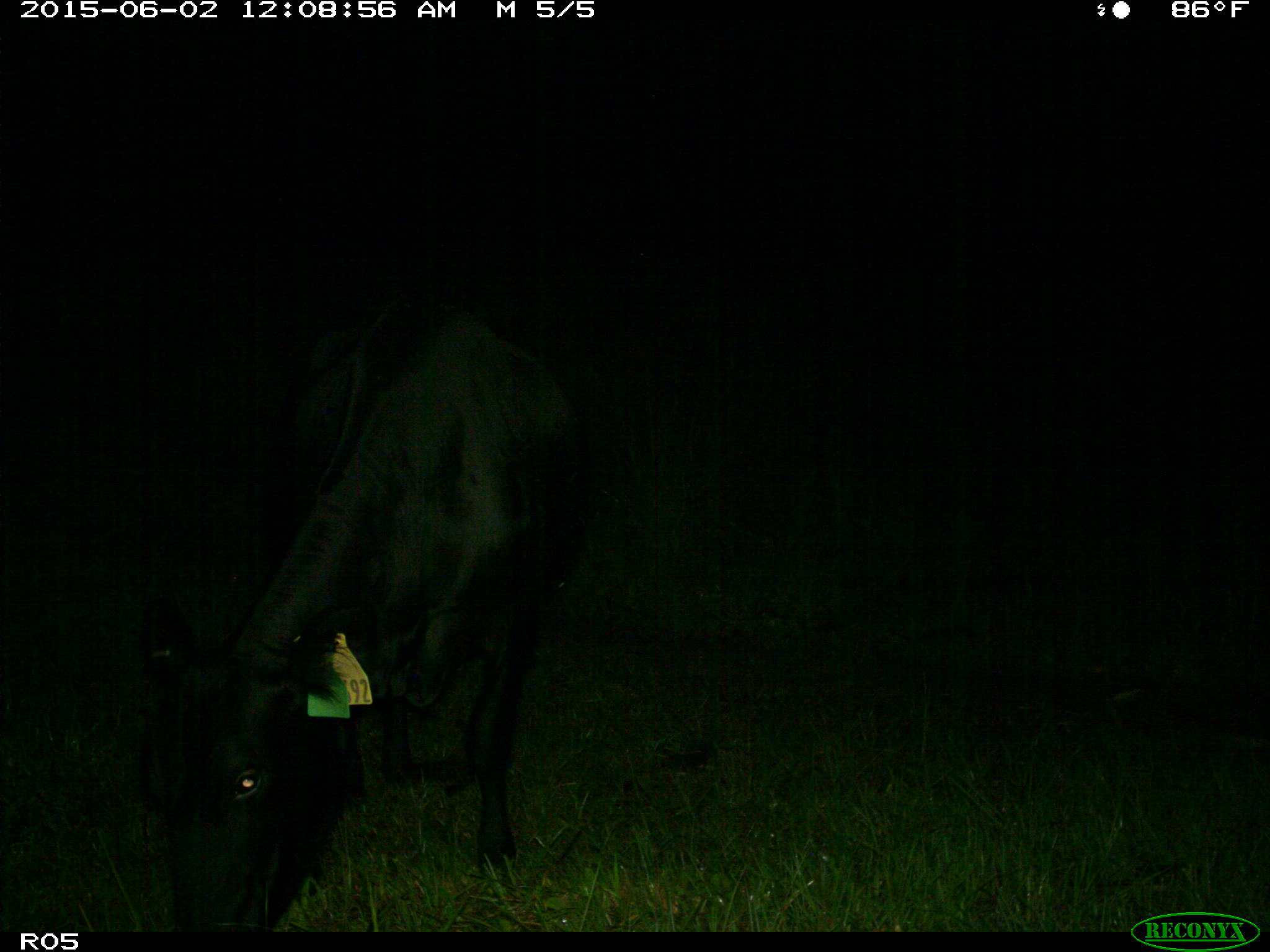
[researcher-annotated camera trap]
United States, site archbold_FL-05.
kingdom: Animalia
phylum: Chordata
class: Mammalia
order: Artiodactyla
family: Bovidae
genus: Bos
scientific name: Bos taurus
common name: domestic cow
Bos taurus (domestic cow).